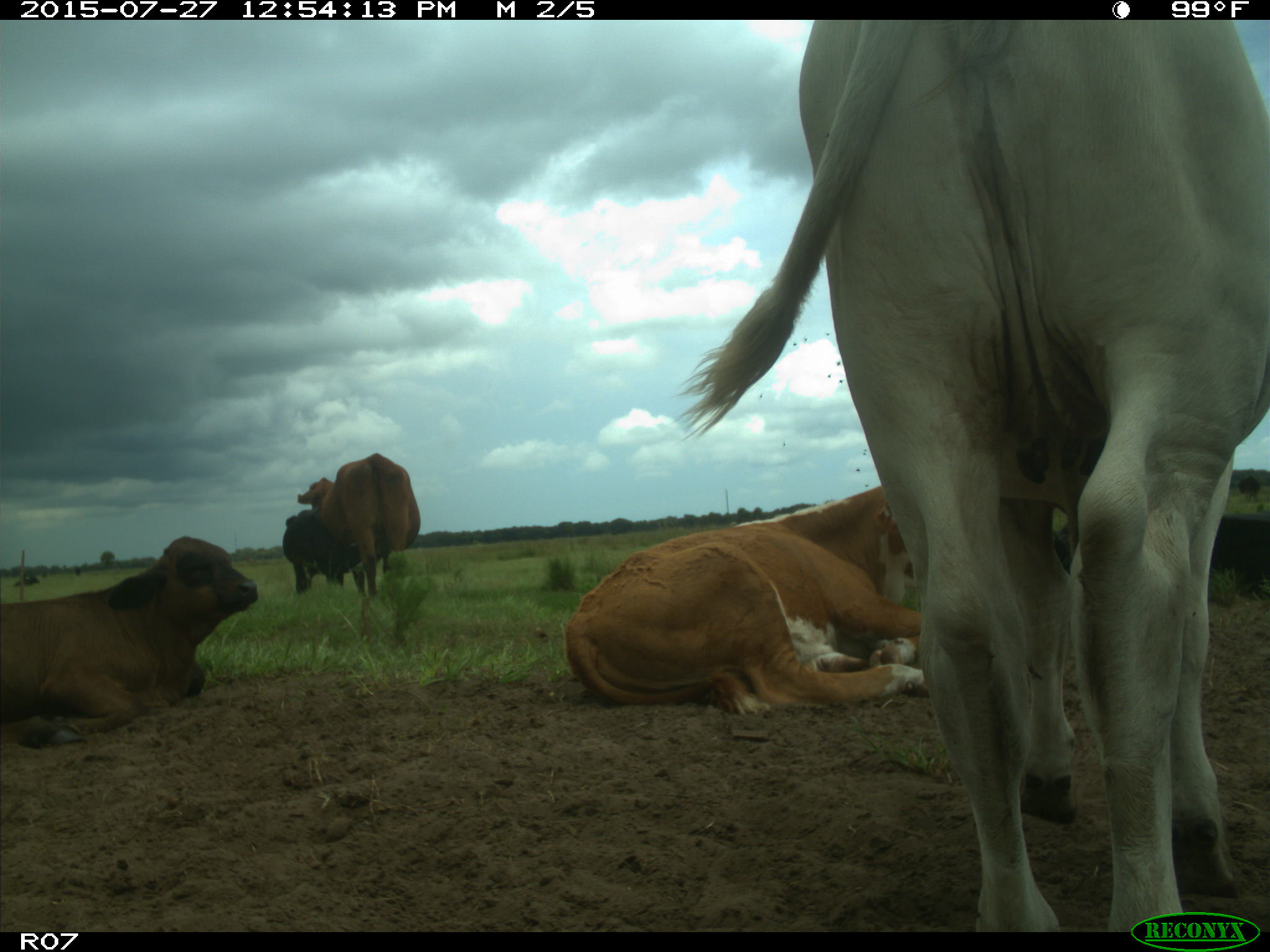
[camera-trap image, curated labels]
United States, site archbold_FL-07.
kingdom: Animalia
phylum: Chordata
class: Mammalia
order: Artiodactyla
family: Bovidae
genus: Bos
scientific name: Bos taurus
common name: domestic cow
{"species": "Bos taurus (domestic cow)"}